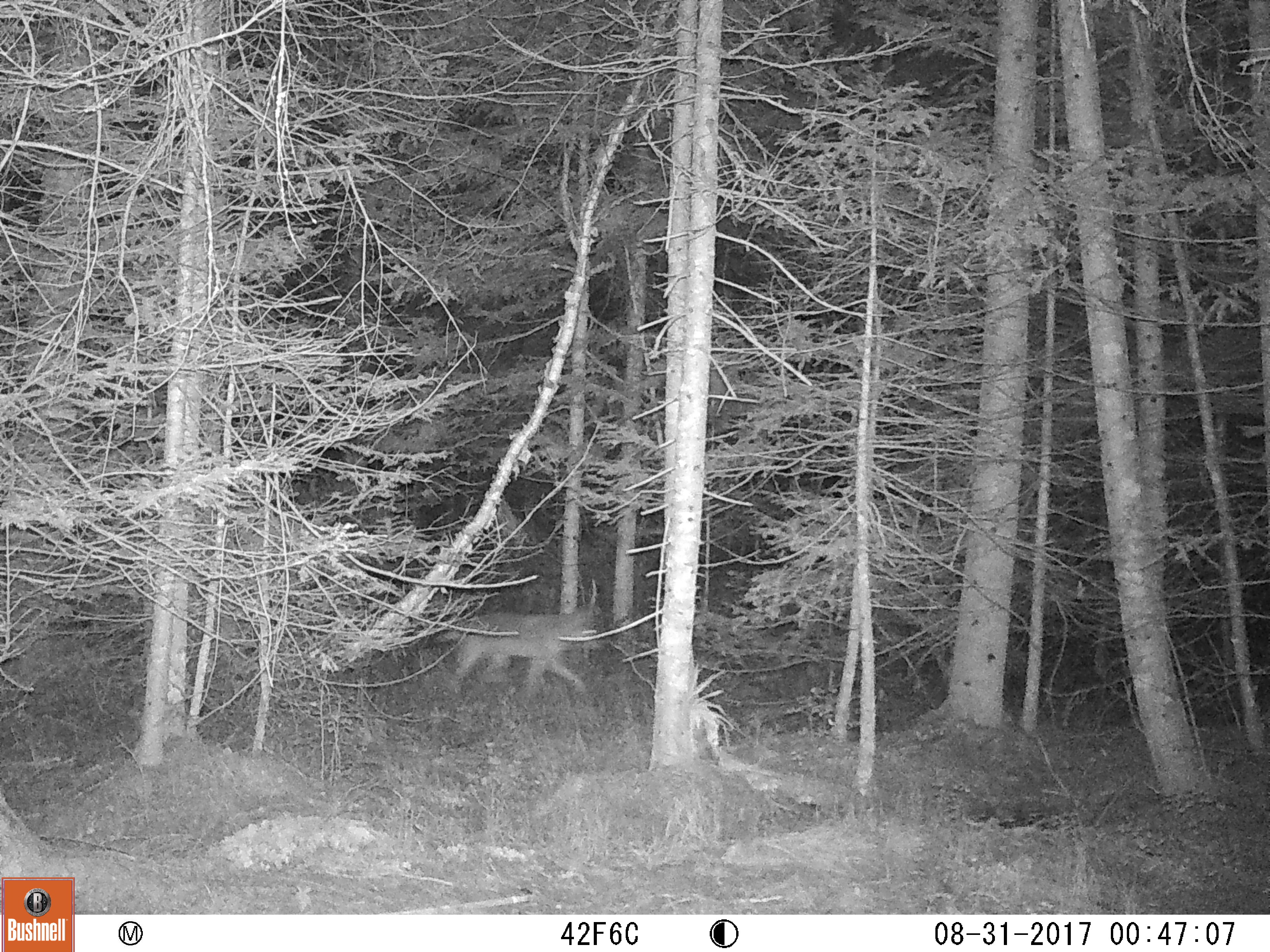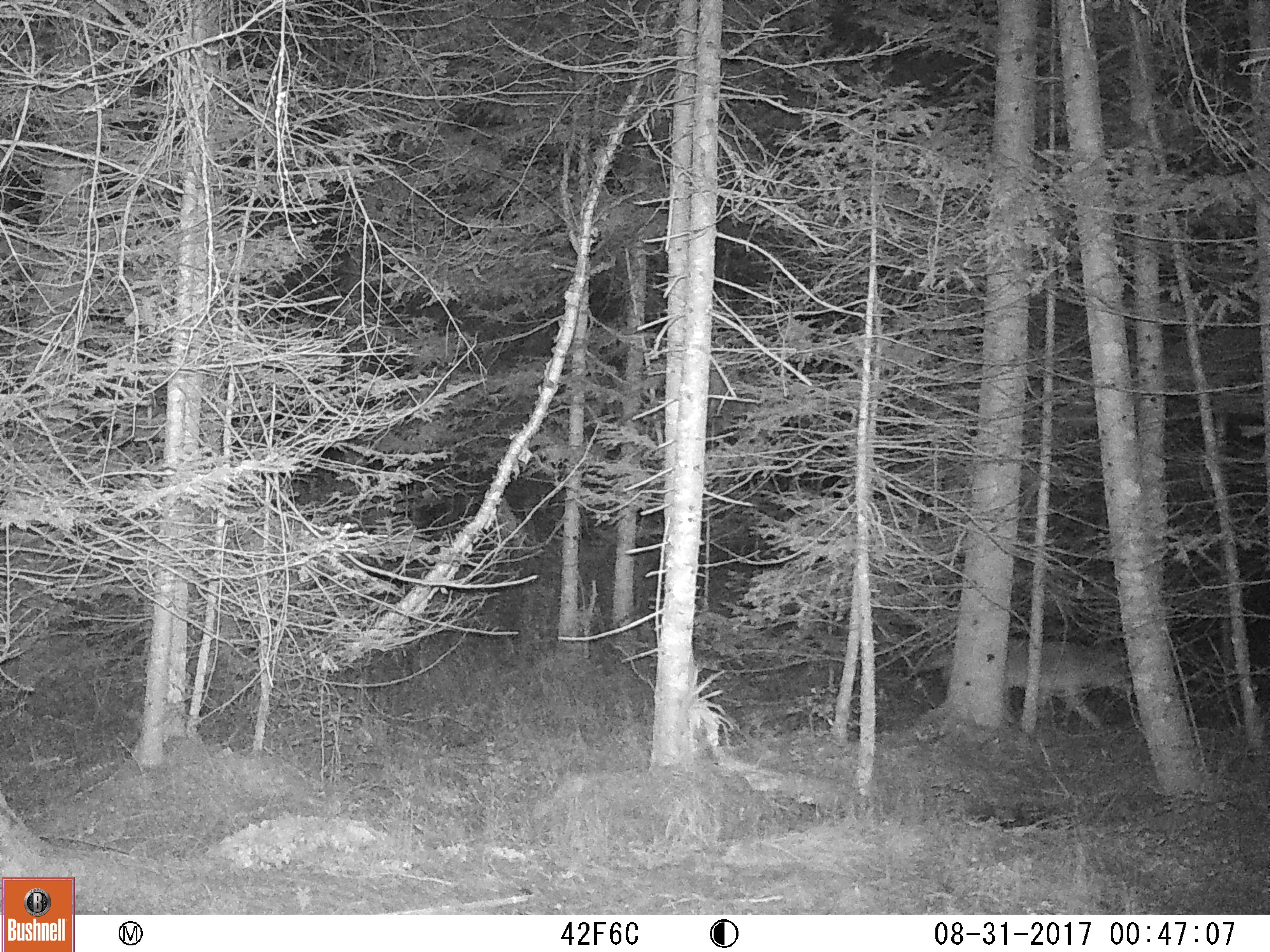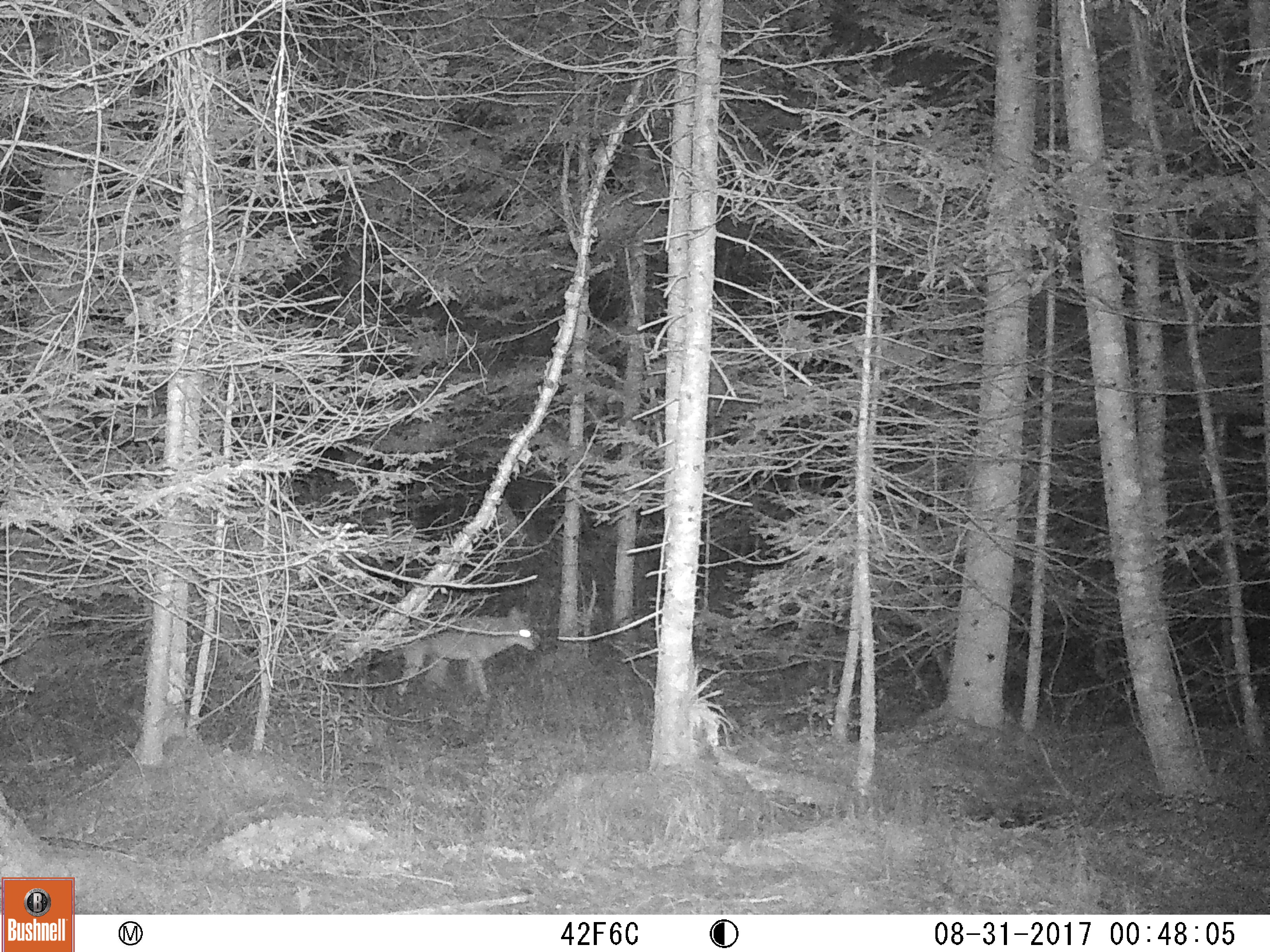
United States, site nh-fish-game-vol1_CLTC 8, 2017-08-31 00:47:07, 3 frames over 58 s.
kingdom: Animalia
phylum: Chordata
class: Mammalia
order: Carnivora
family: Canidae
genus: Canis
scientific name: Canis latrans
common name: coyote